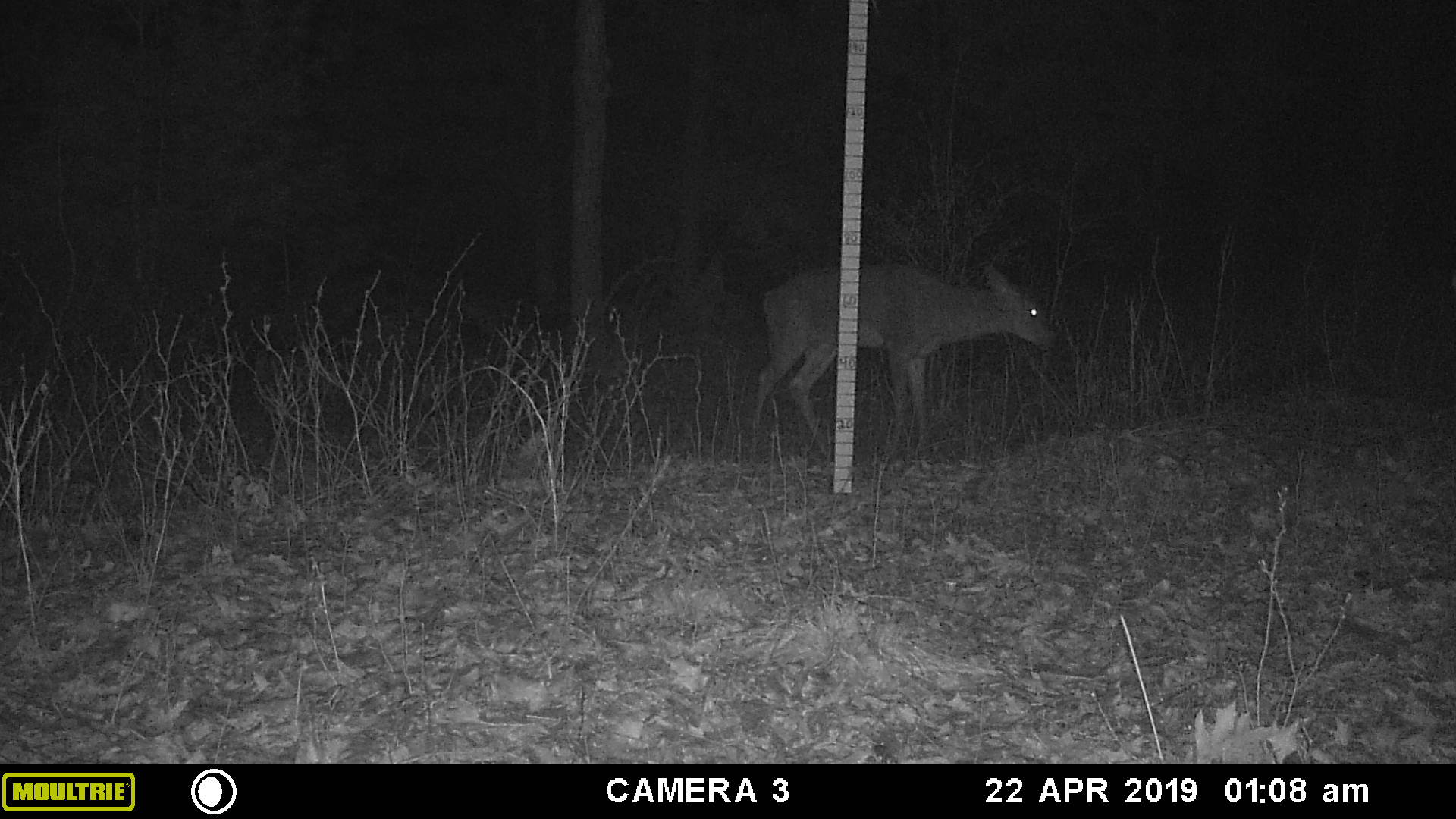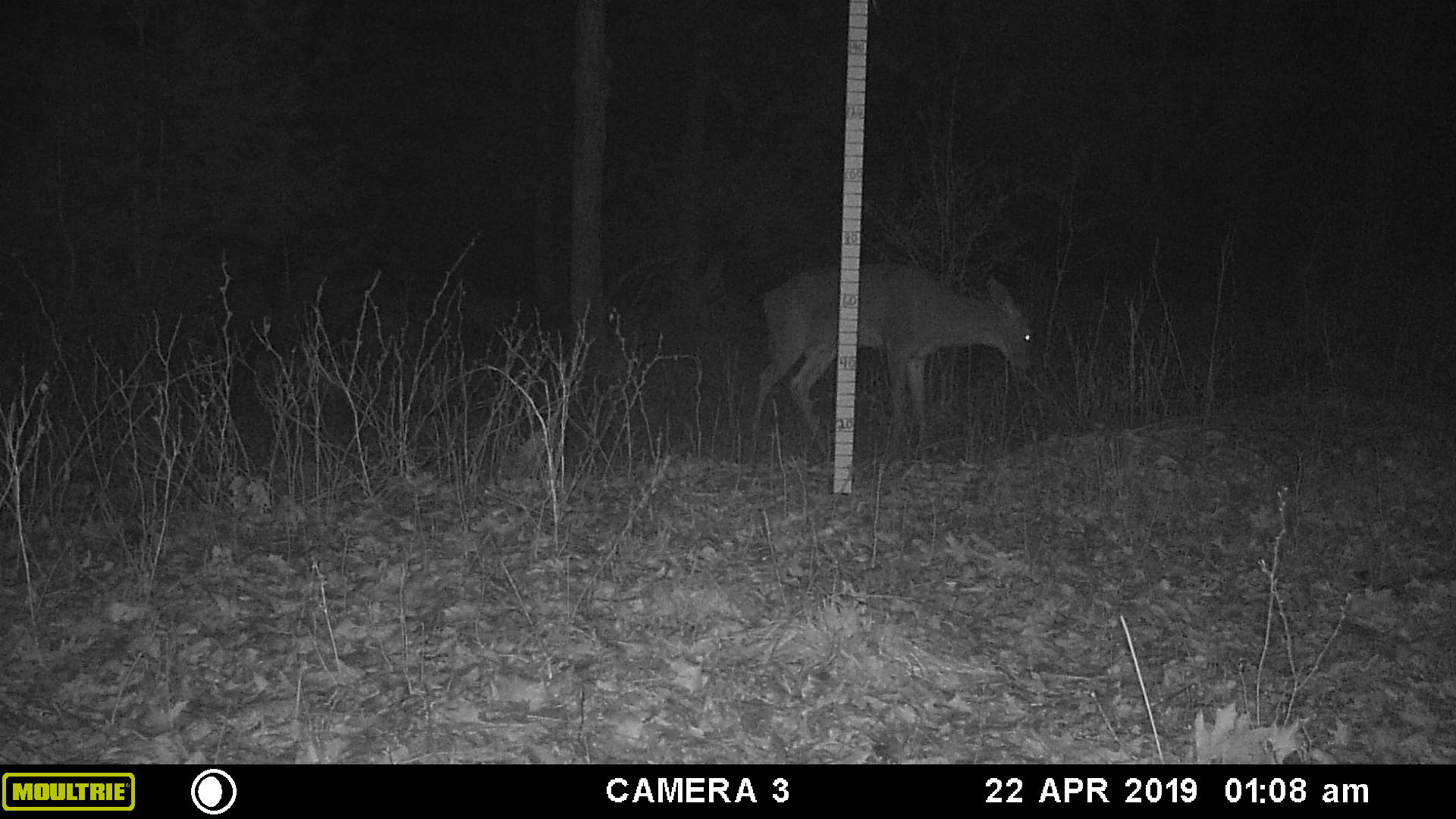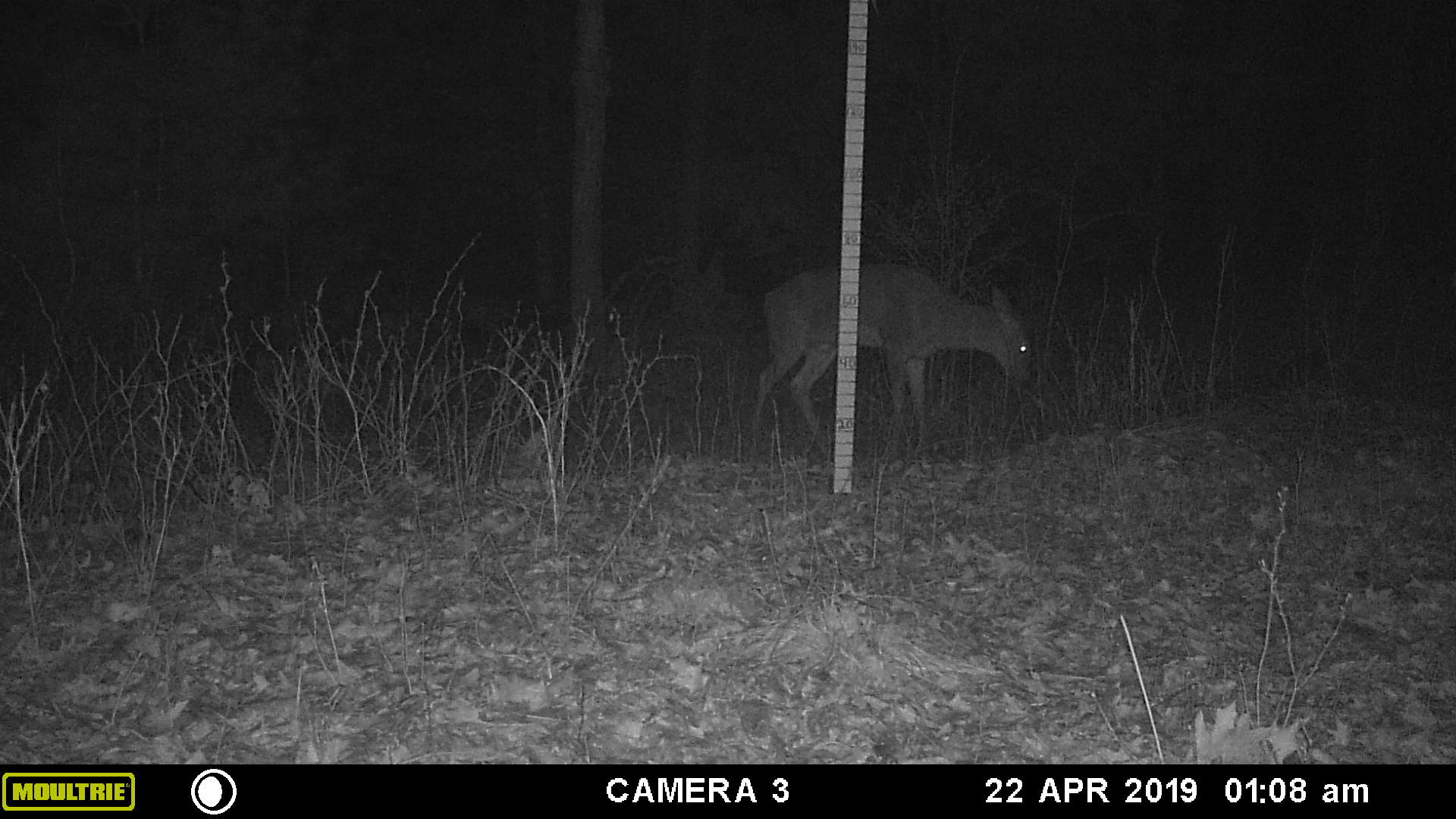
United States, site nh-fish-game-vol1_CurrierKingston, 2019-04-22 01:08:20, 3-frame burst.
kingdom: Animalia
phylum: Chordata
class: Mammalia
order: Artiodactyla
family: Cervidae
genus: Odocoileus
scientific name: Odocoileus virginianus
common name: white-tailed deer